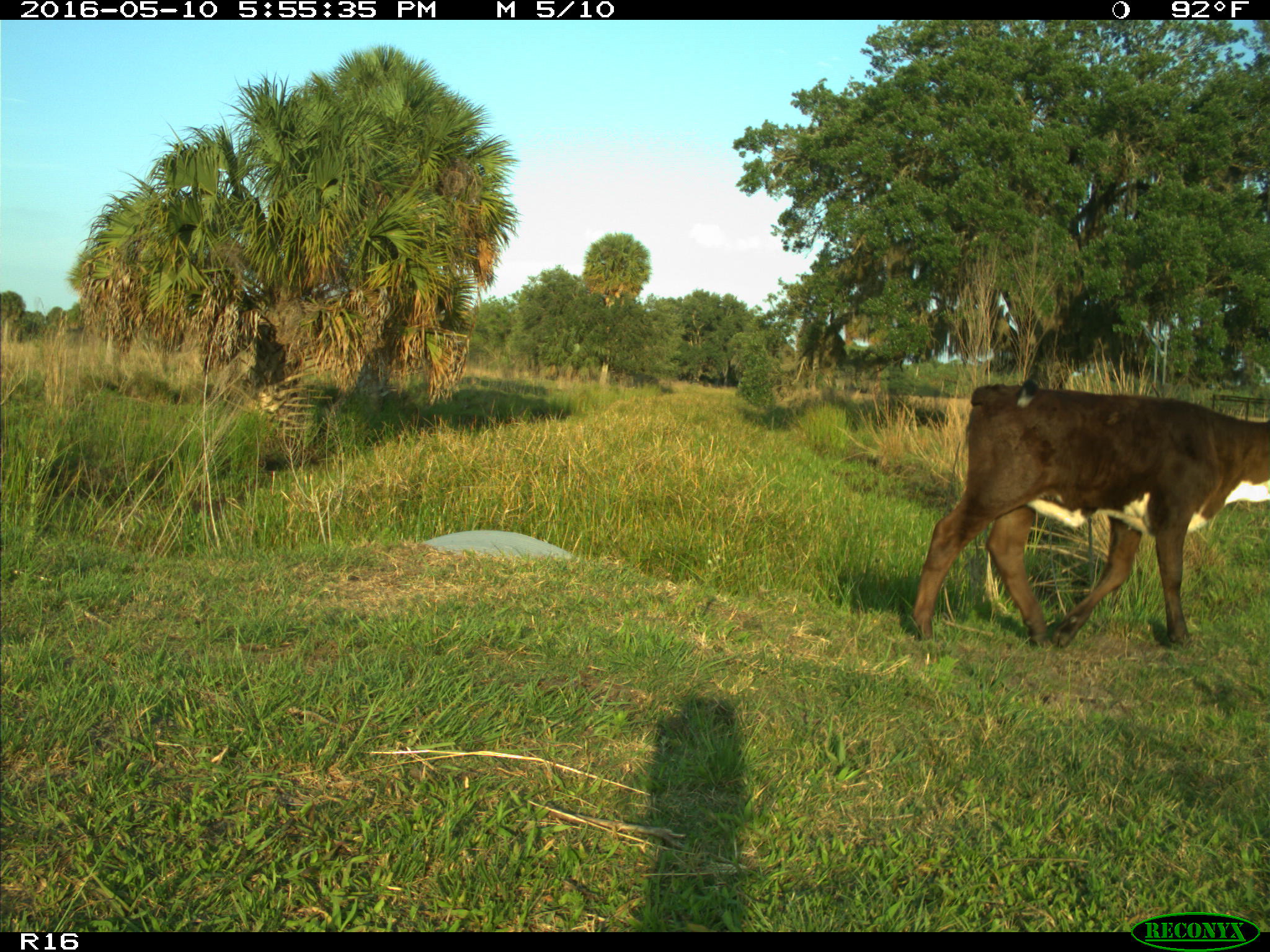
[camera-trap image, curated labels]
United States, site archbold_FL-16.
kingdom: Animalia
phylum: Chordata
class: Mammalia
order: Artiodactyla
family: Bovidae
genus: Bos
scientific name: Bos taurus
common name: domestic cow